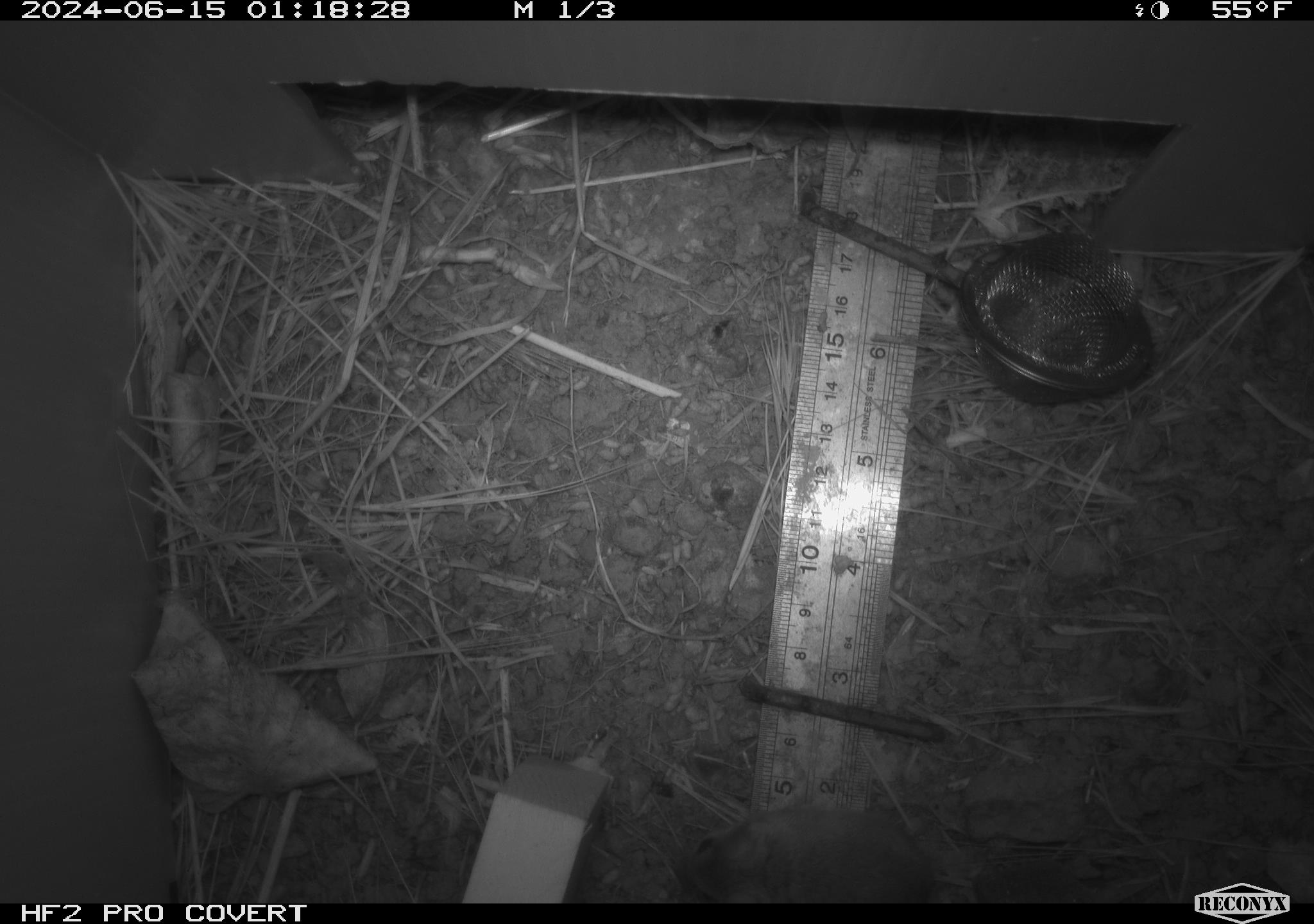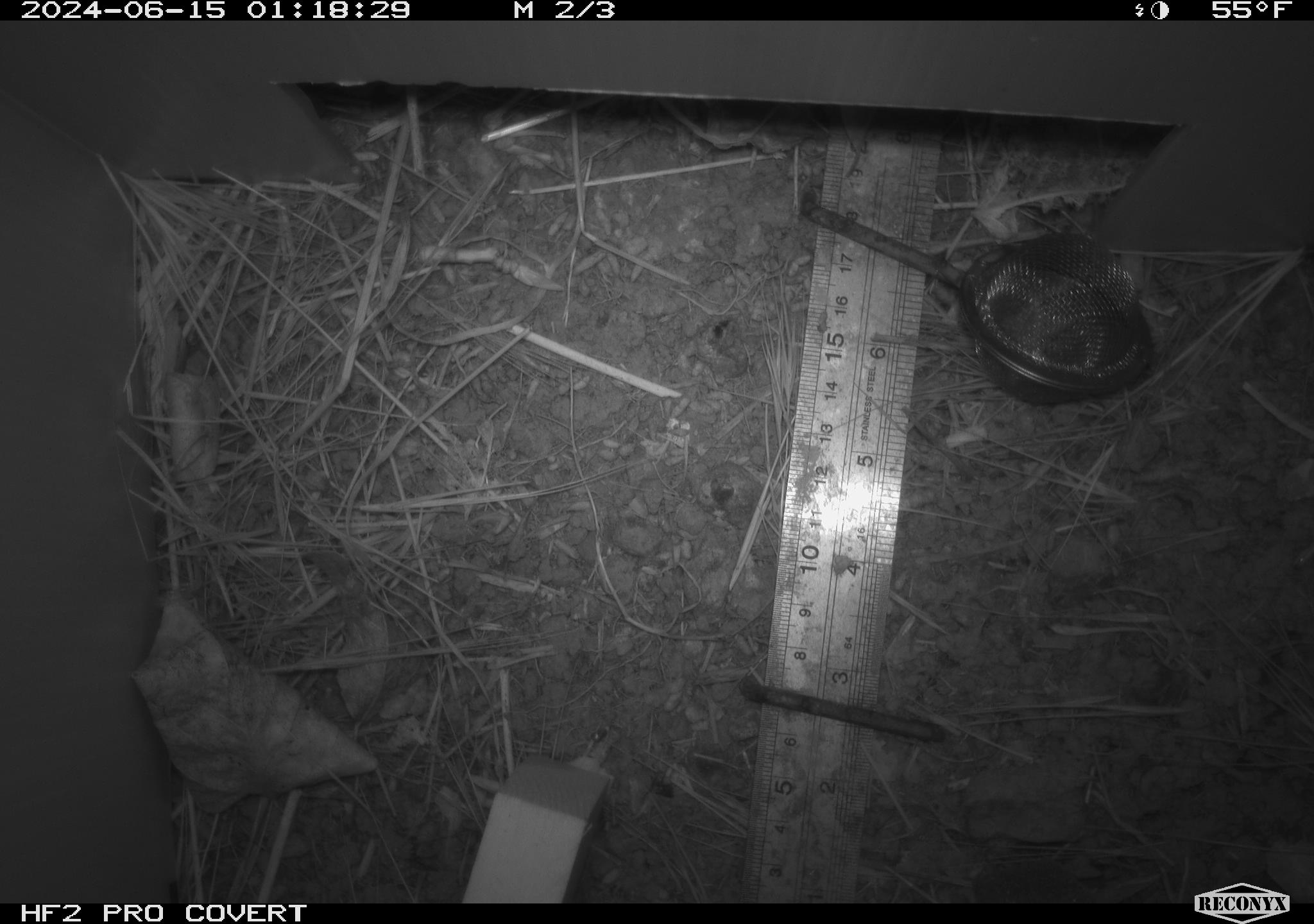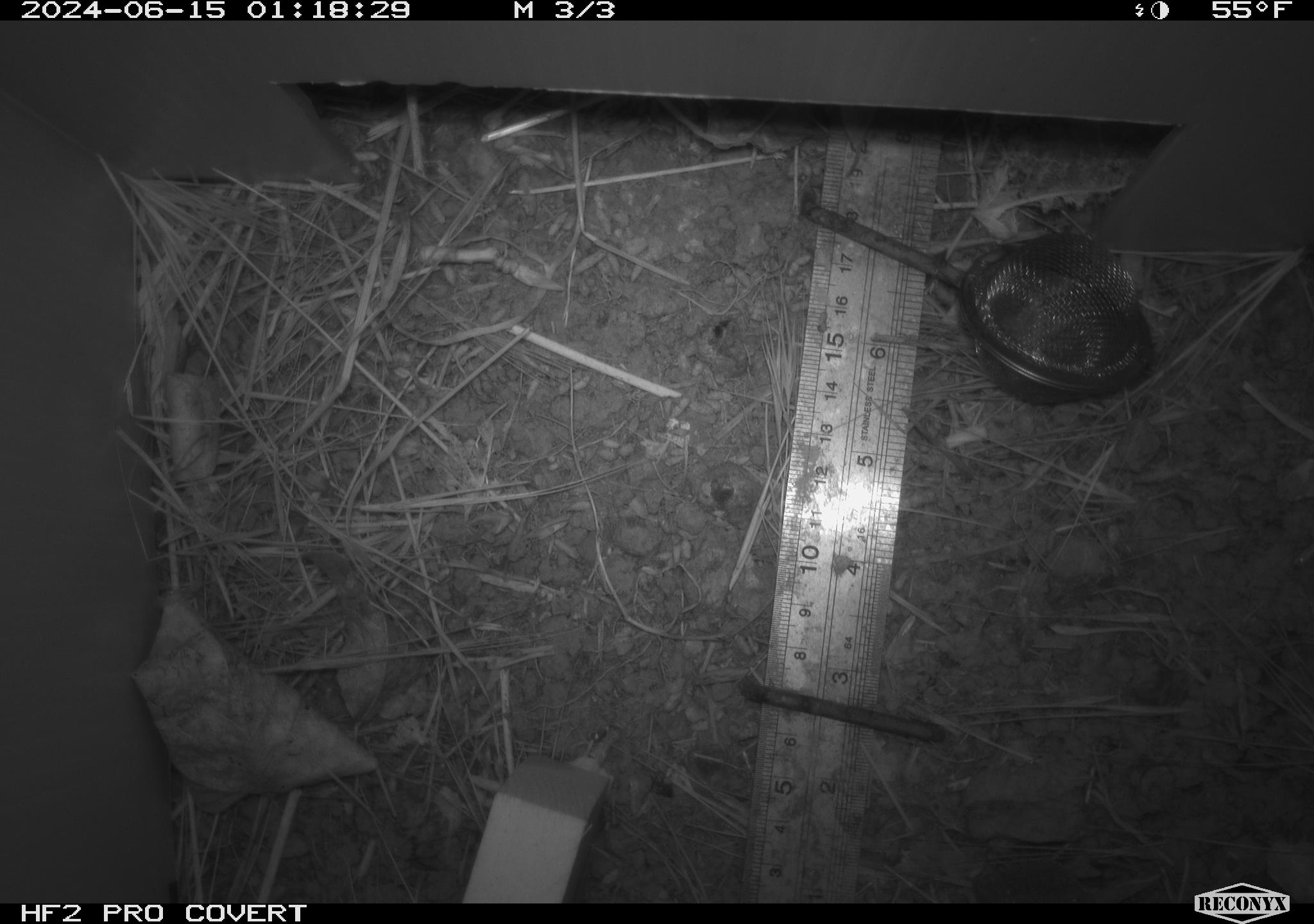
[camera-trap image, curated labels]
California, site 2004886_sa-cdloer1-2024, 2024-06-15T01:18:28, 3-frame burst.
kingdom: Animalia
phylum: Chordata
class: Mammalia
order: Rodentia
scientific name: Rodentia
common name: mouse species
Mouse species (Rodentia).